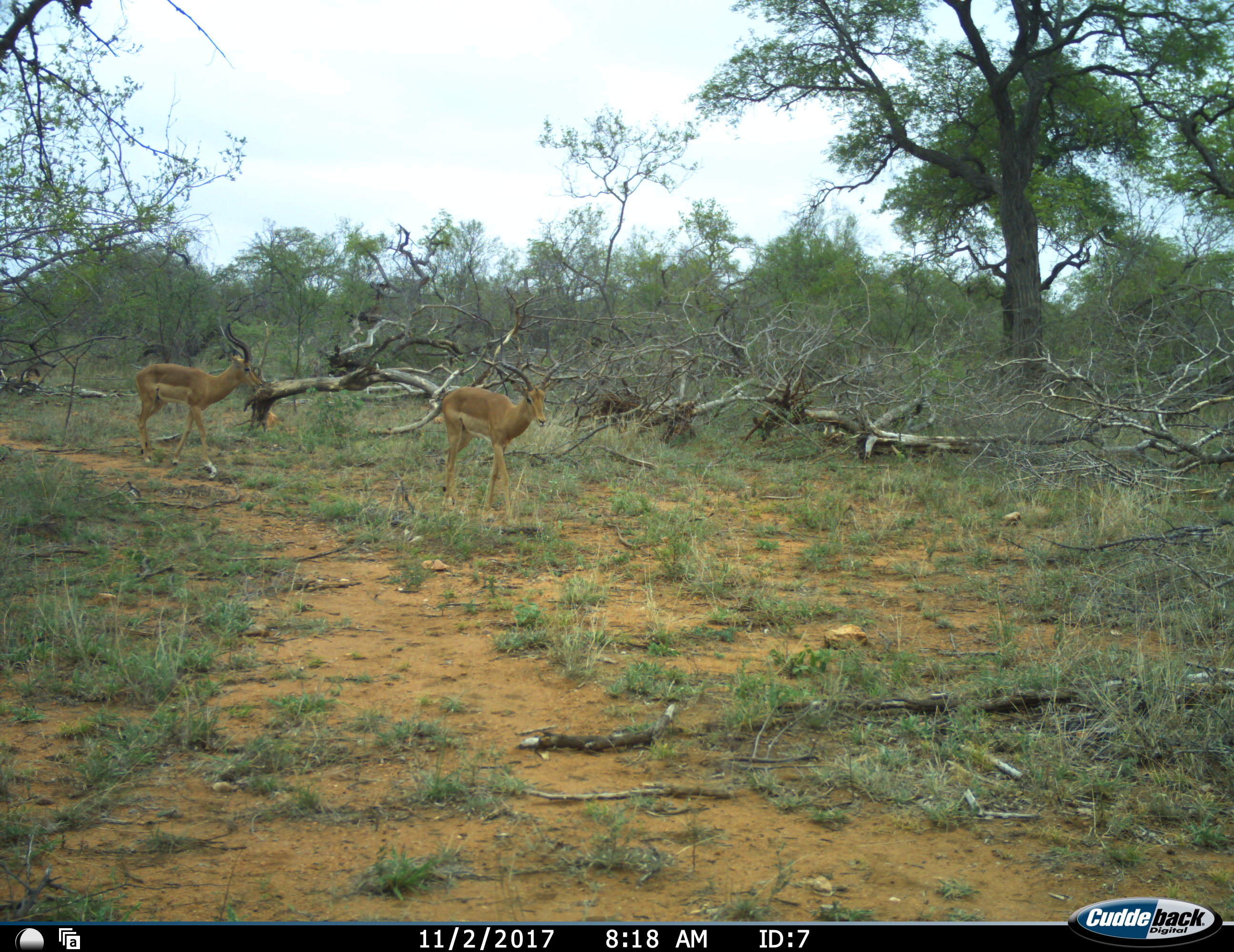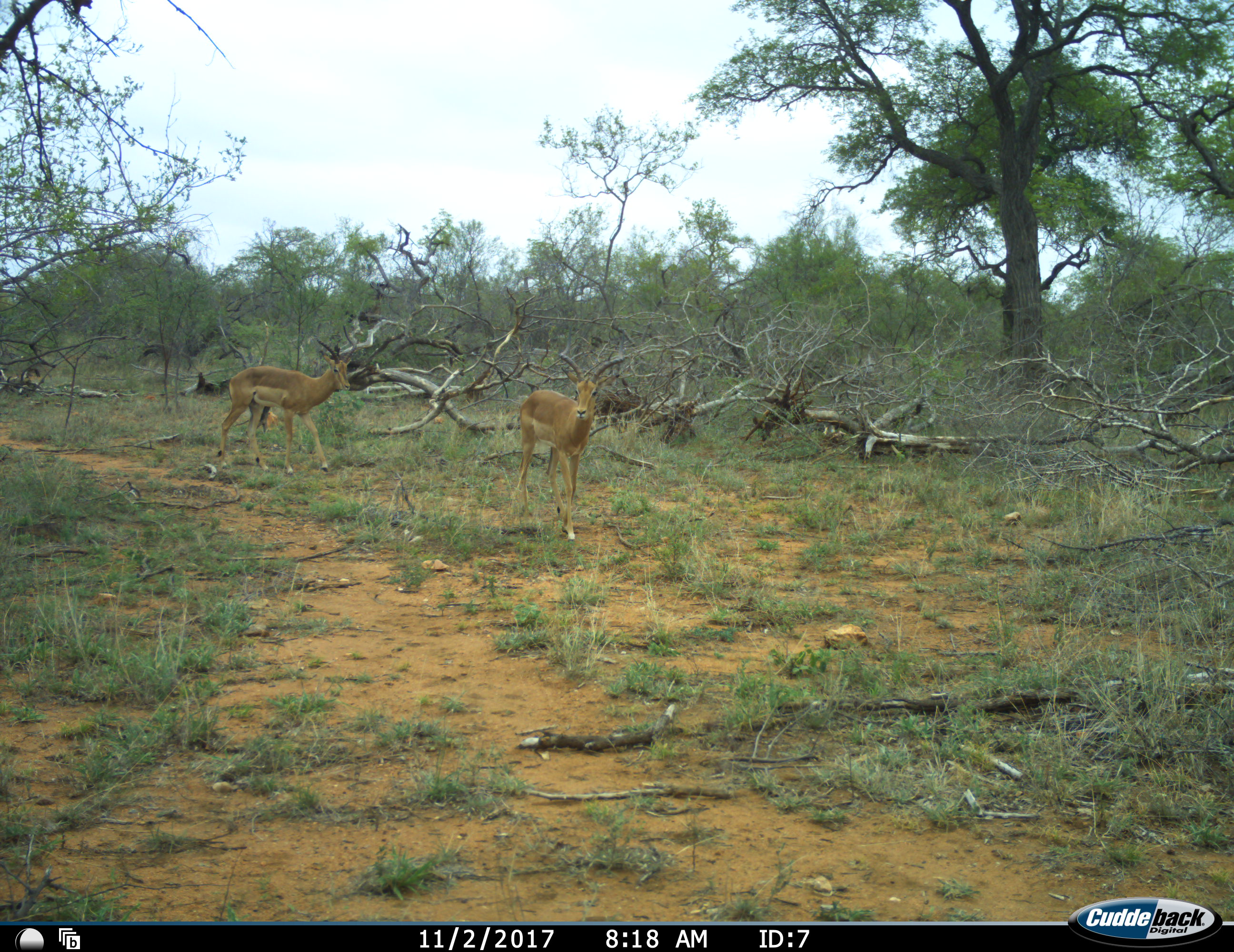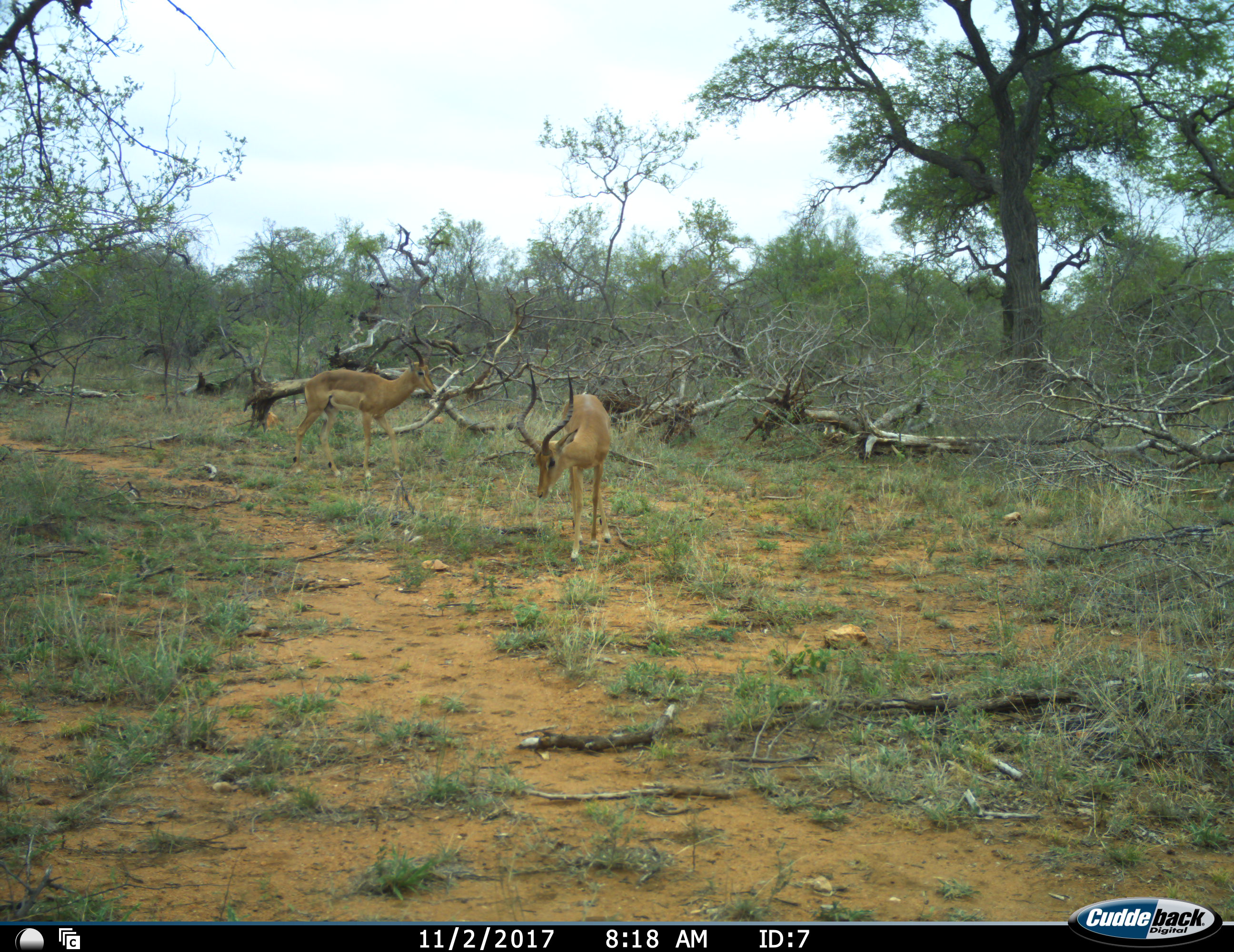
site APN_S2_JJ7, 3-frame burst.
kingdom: Animalia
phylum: Chordata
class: Mammalia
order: Artiodactyla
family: Bovidae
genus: Aepyceros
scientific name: Aepyceros melampus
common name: impala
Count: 2.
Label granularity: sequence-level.